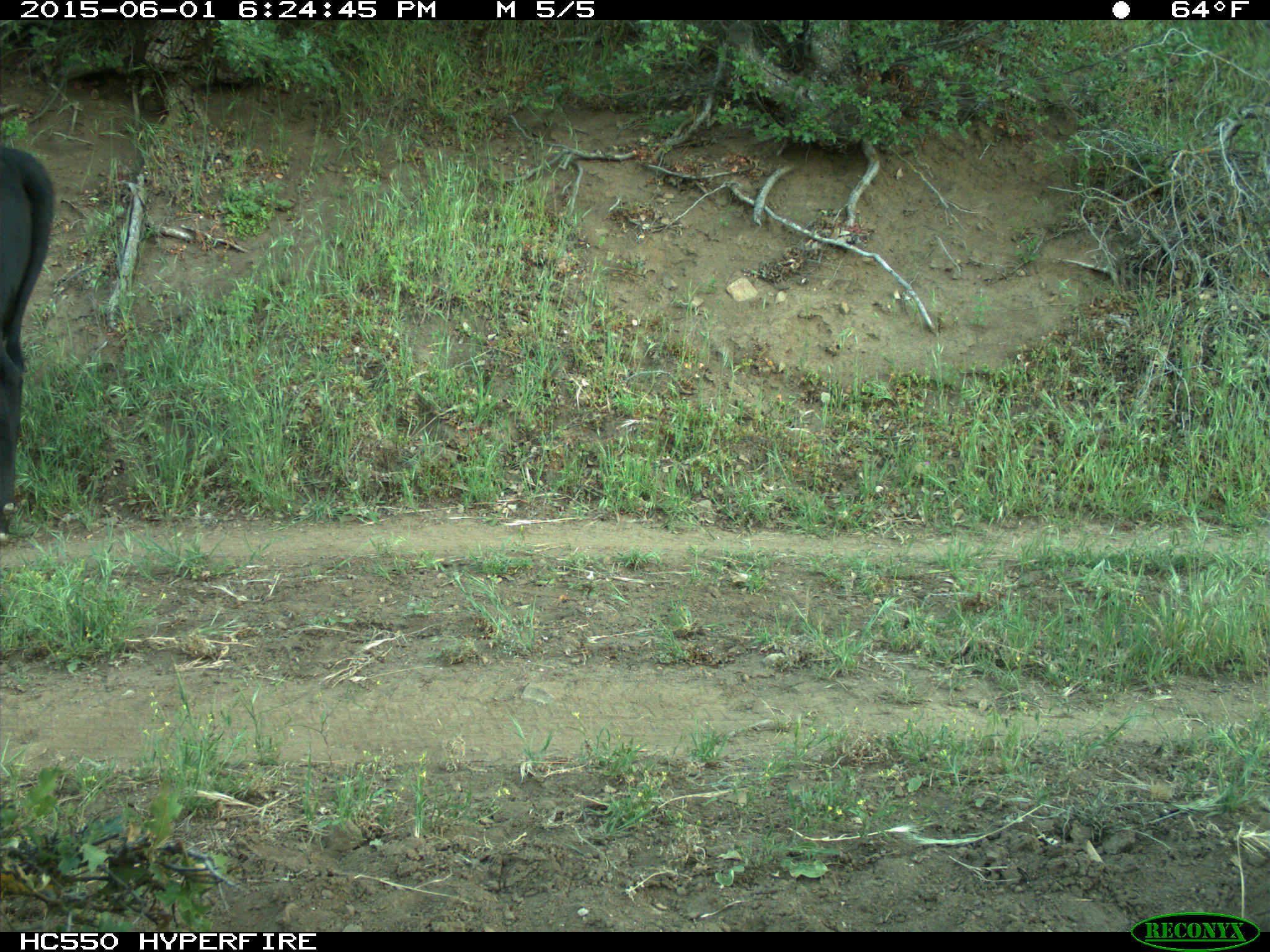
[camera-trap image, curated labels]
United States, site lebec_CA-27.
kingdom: Animalia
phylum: Chordata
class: Mammalia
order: Artiodactyla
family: Bovidae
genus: Bos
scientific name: Bos taurus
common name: domestic cow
Bos taurus (domestic cow).